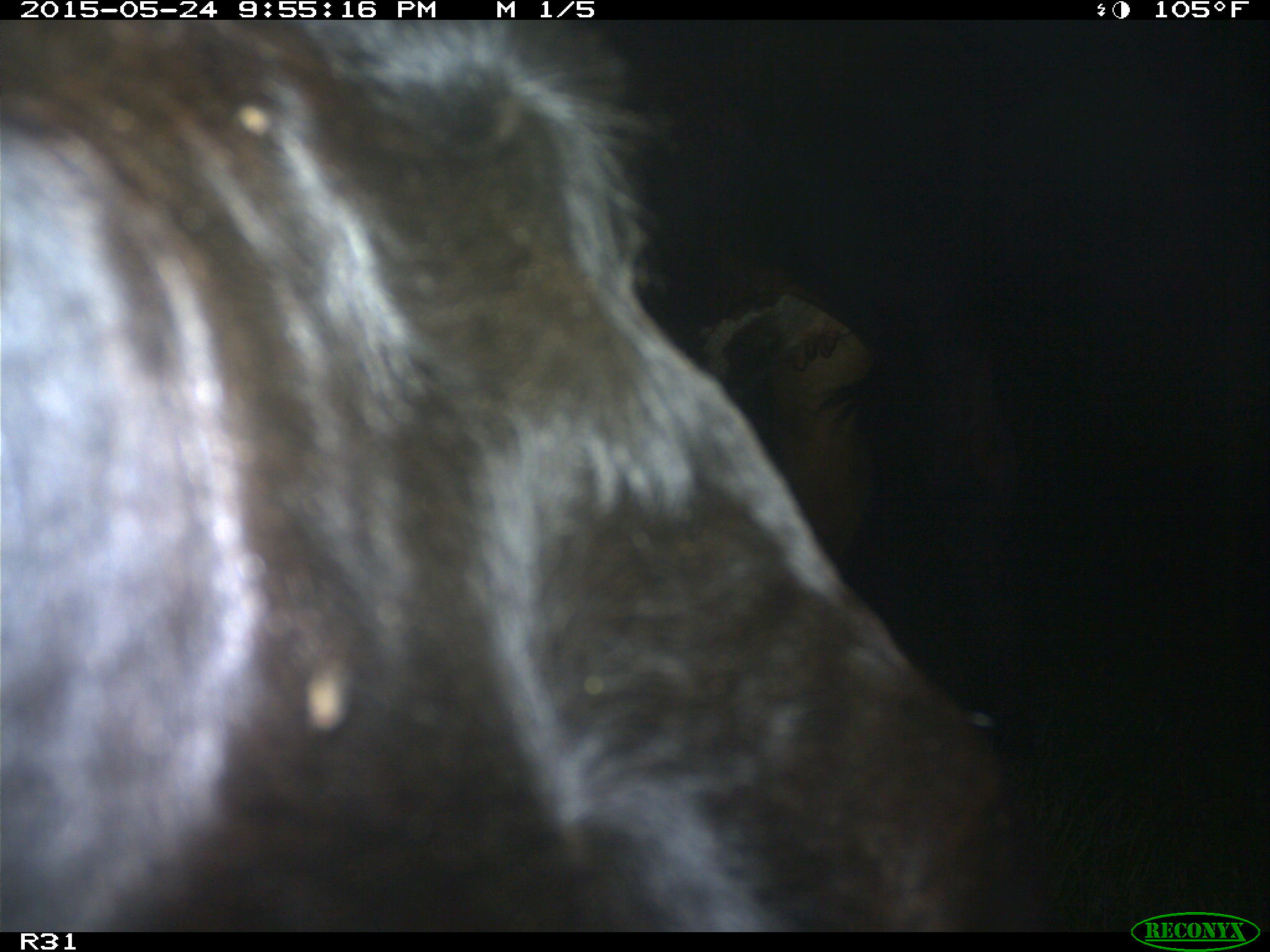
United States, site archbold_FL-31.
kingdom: Animalia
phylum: Chordata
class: Mammalia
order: Artiodactyla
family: Bovidae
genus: Bos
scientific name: Bos taurus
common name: domestic cow